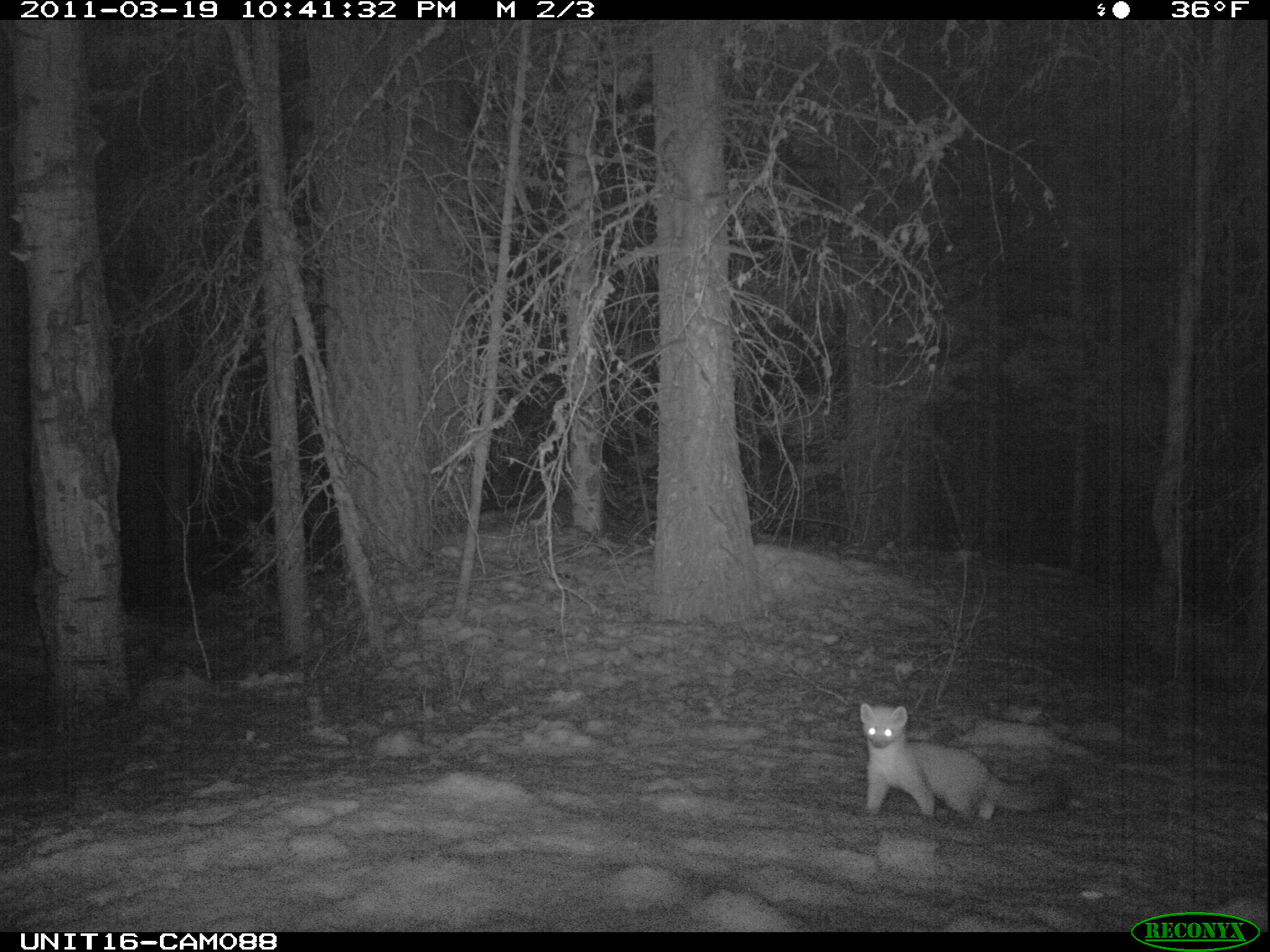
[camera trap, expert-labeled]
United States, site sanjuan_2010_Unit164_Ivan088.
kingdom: Animalia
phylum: Chordata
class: Mammalia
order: Carnivora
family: Mustelidae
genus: Martes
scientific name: Martes americana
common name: american marten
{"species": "Martes americana (american marten)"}